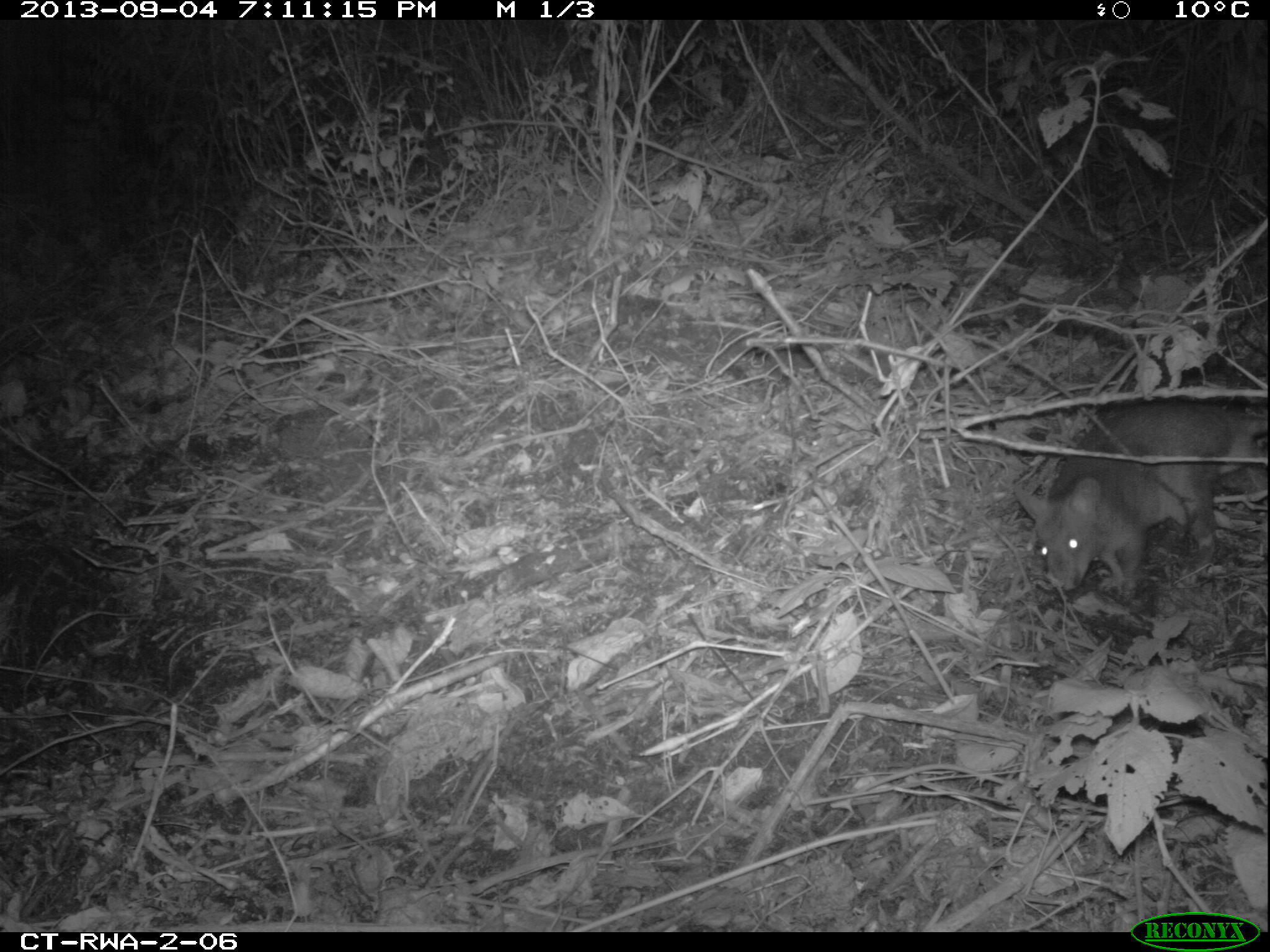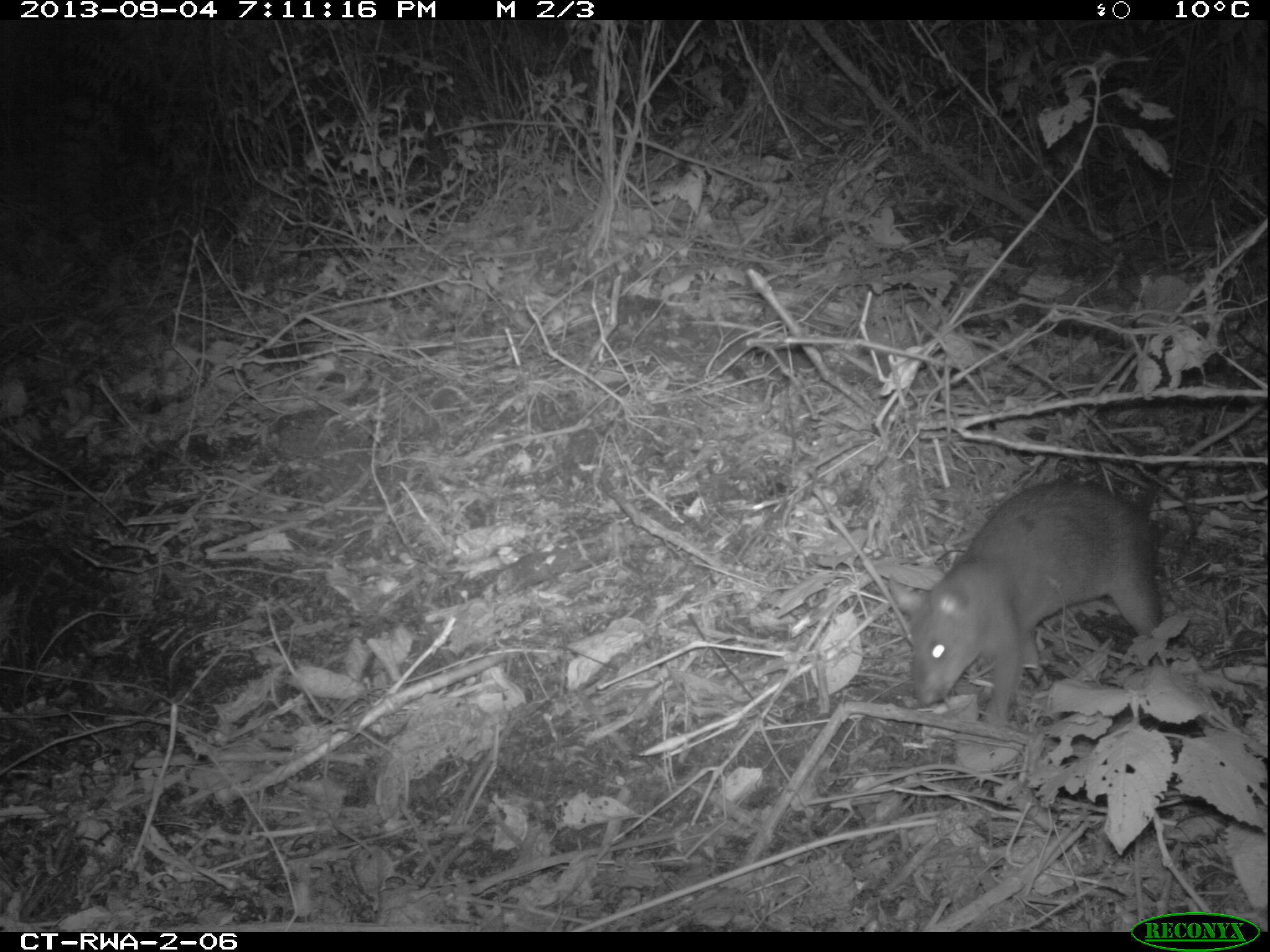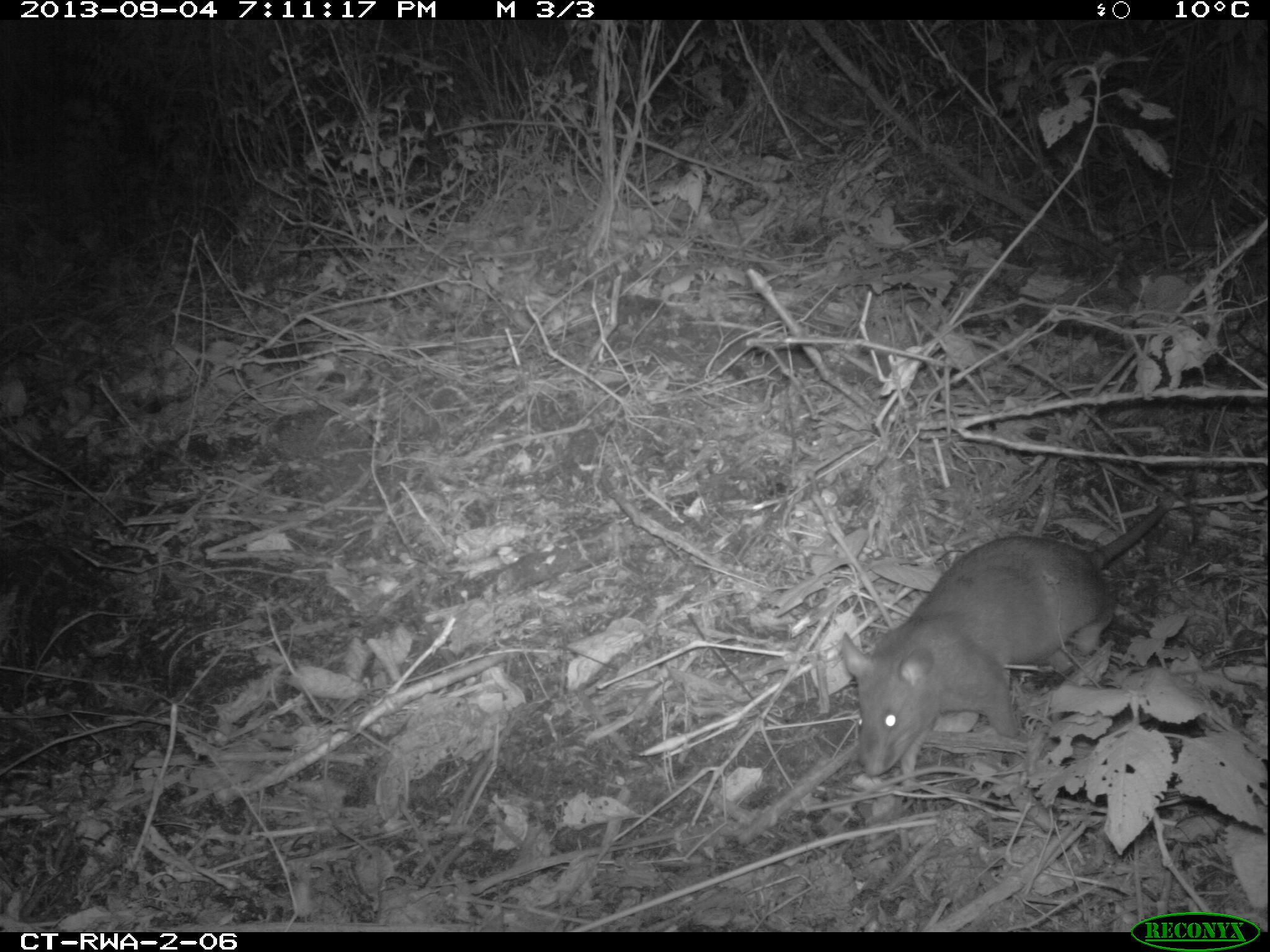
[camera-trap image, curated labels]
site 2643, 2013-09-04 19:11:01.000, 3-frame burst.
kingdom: Animalia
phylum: Chordata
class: Mammalia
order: Rodentia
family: Nesomyidae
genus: Cricetomys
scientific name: Cricetomys gambianus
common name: african giant pouched rat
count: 1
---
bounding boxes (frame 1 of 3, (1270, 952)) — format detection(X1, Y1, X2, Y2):
cricetomys gambianus: detection(1010, 397, 1266, 597)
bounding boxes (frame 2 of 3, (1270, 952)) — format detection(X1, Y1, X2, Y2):
cricetomys gambianus: detection(906, 400, 1269, 730)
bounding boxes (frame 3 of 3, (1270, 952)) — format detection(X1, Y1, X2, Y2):
cricetomys gambianus: detection(836, 478, 1202, 775)